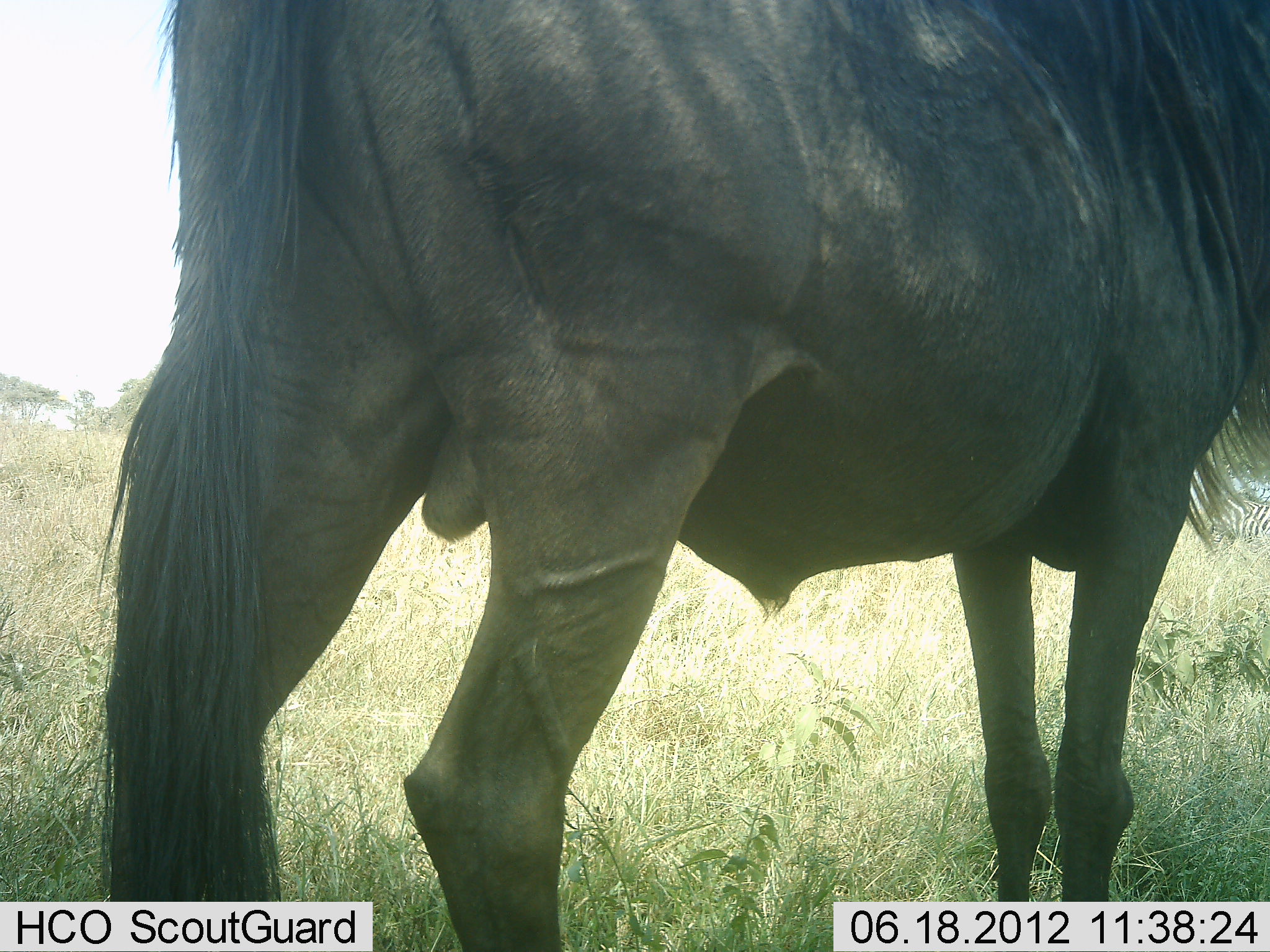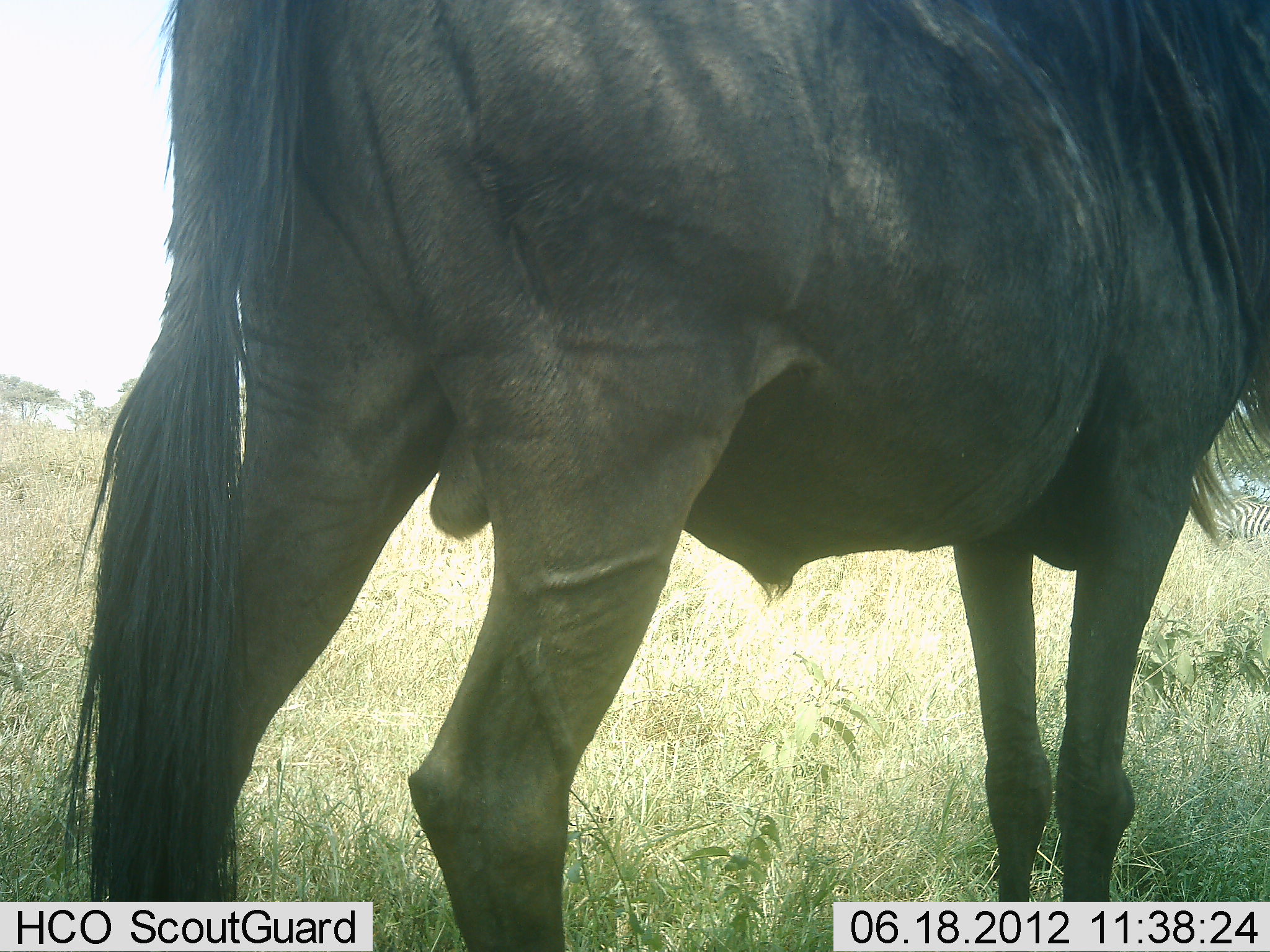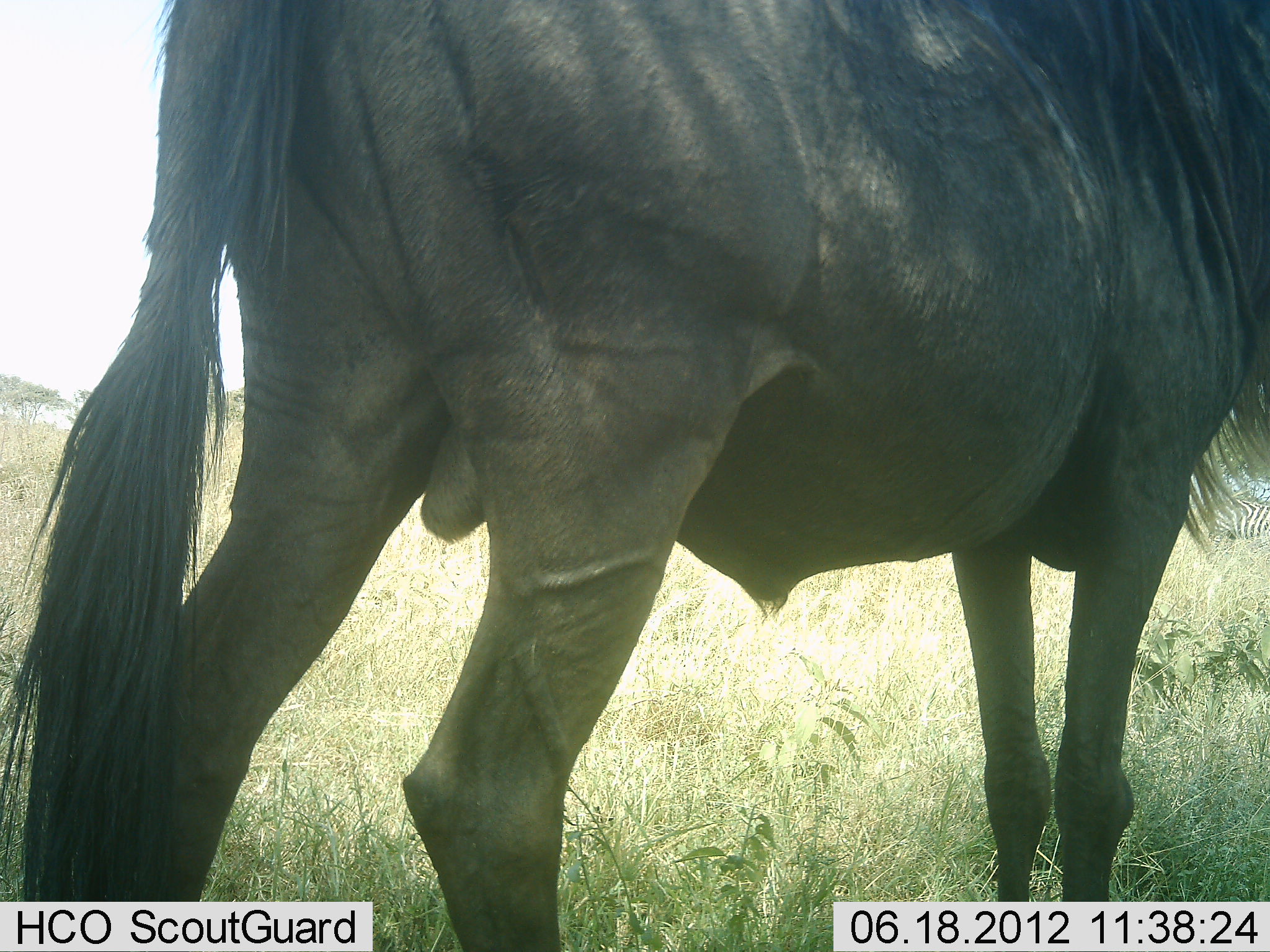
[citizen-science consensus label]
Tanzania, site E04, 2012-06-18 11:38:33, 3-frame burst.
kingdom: Animalia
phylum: Chordata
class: Mammalia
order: Artiodactyla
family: Bovidae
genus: Connochaetes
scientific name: Connochaetes taurinus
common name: blue wildebeest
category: wildebeest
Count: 1.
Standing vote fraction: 100%.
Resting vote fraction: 0%.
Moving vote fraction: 0%.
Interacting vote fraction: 0%.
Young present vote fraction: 0%.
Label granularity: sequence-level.